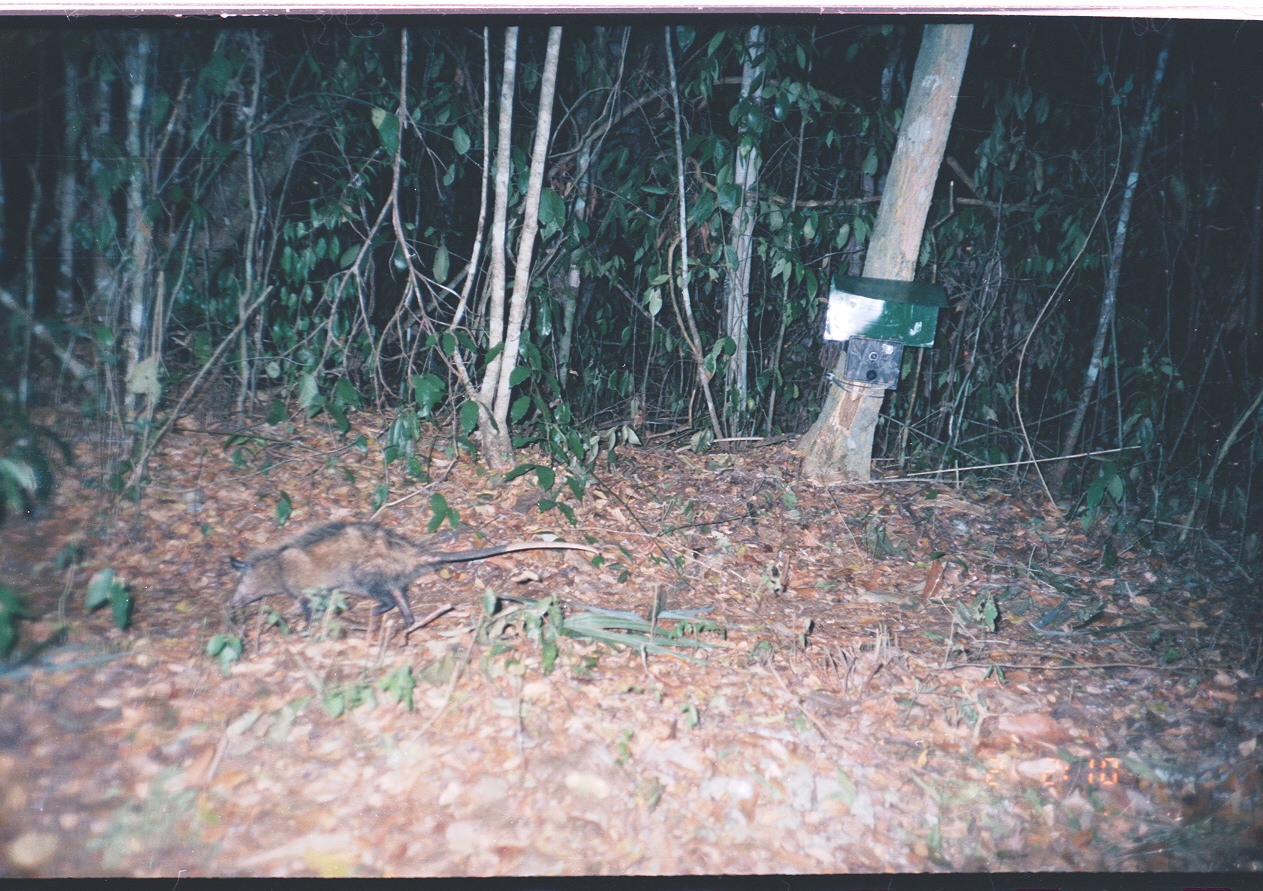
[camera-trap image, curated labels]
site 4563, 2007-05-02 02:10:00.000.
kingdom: Animalia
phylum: Chordata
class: Mammalia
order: Didelphimorphia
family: Didelphidae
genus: Didelphis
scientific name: Didelphis virginiana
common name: virginia opossum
Didelphis virginiana (virginia opossum), count 1.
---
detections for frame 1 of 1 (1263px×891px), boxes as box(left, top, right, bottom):
didelphis virginiana: box(224, 520, 600, 639)